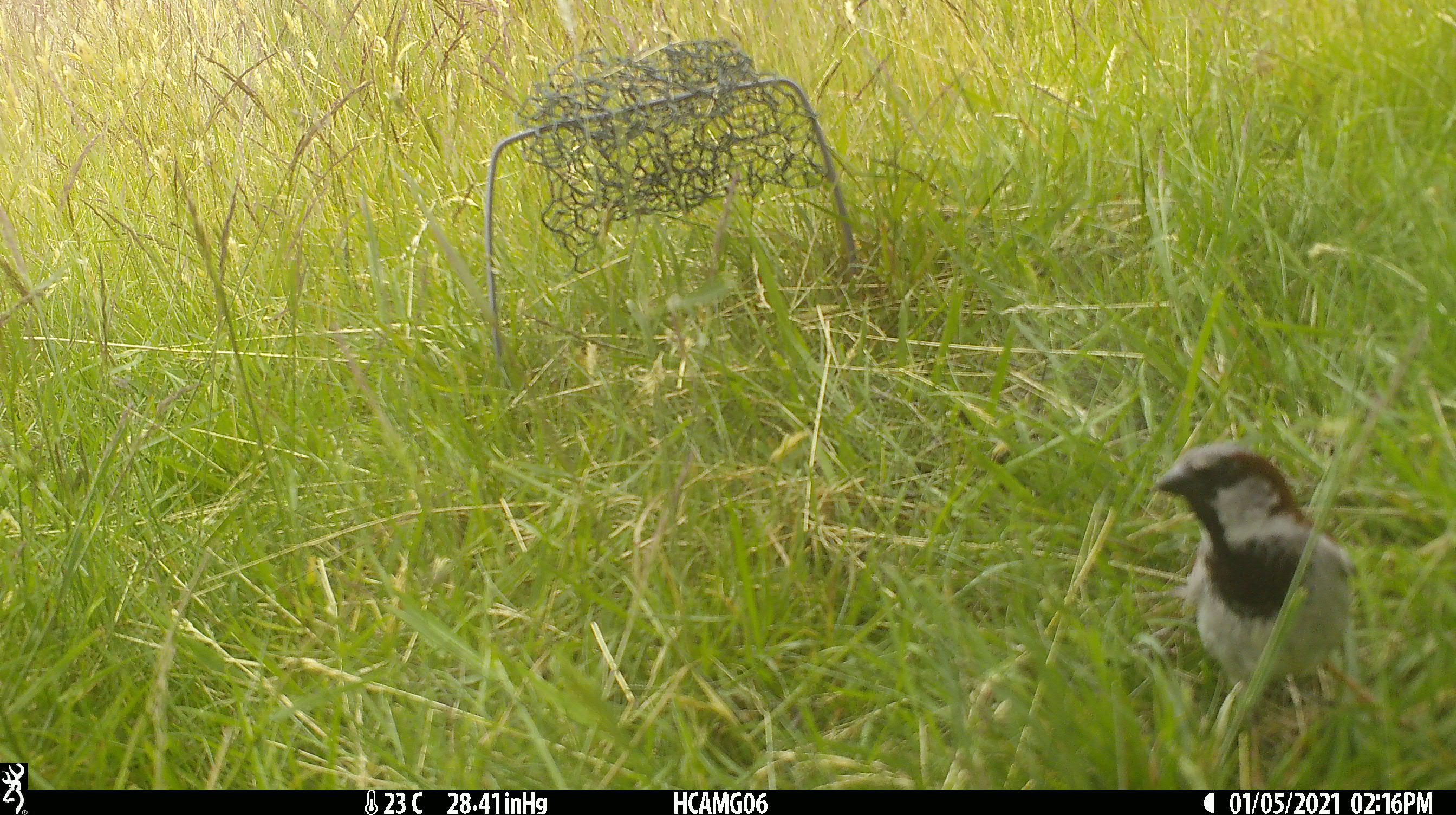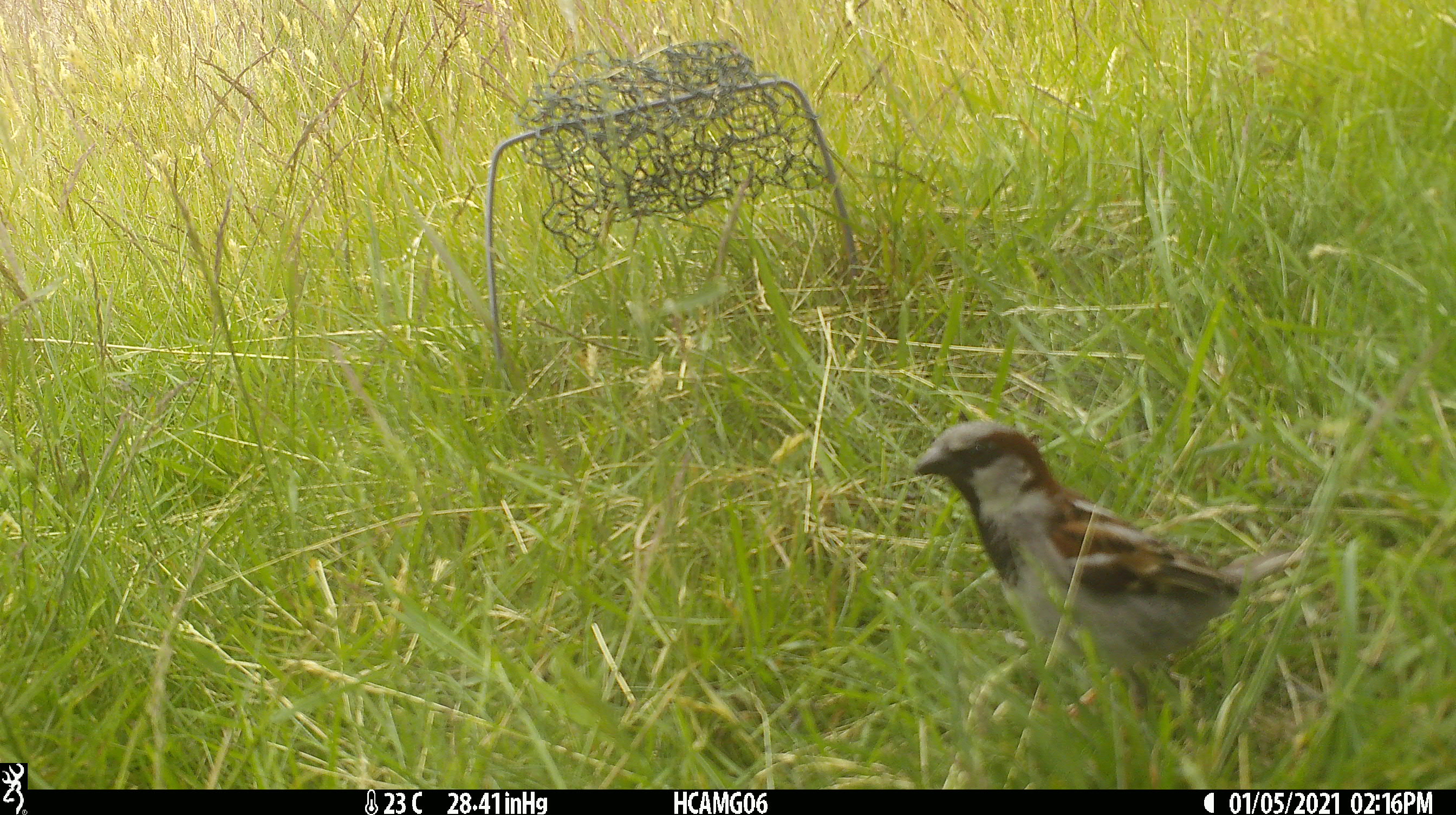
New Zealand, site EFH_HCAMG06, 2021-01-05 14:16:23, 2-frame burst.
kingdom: Animalia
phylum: Chordata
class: Aves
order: Passeriformes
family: Passeridae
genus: Passer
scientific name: Passer domesticus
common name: house sparrow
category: sparrow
Sparrow (house sparrow) (Passer domesticus).